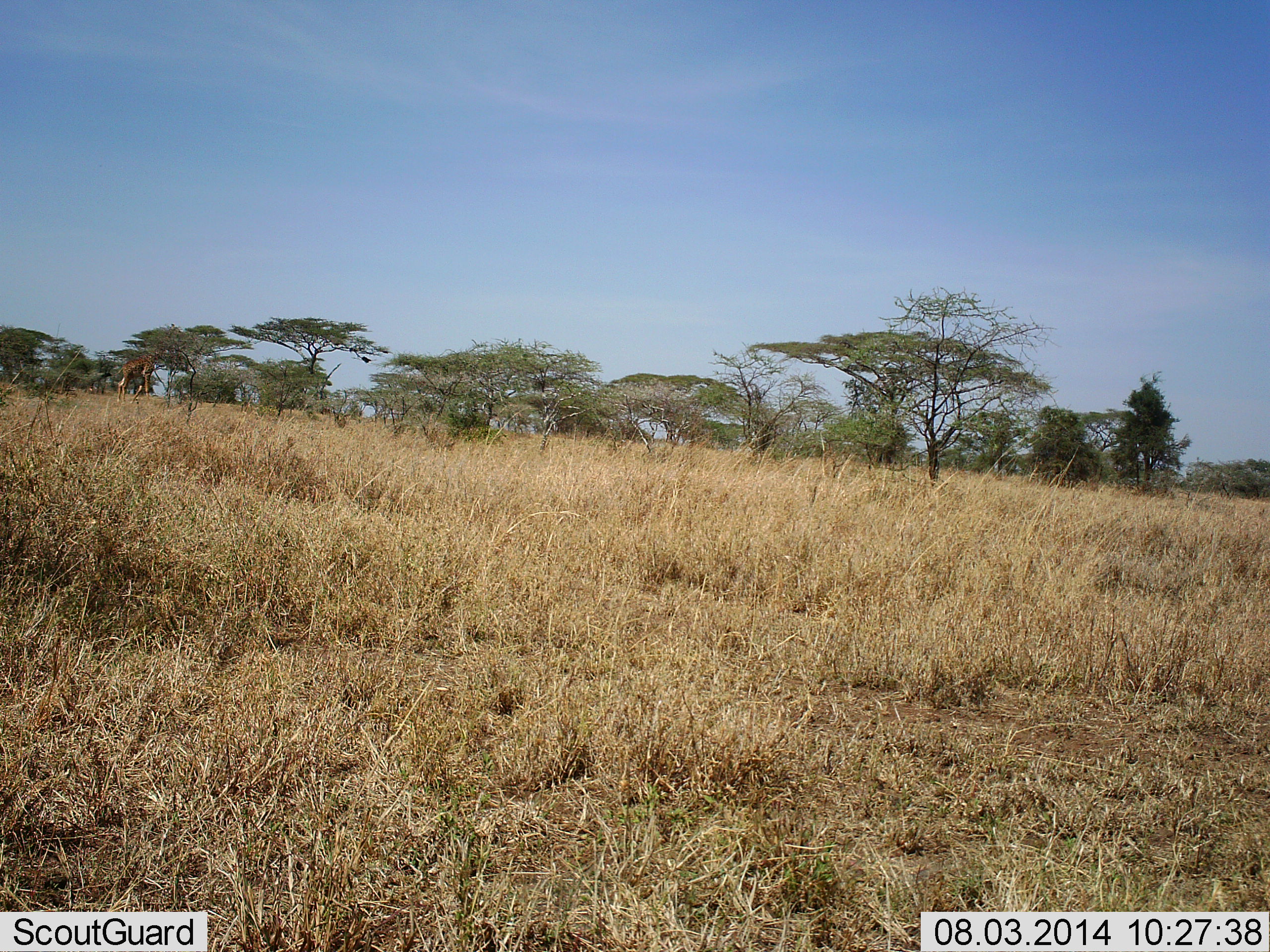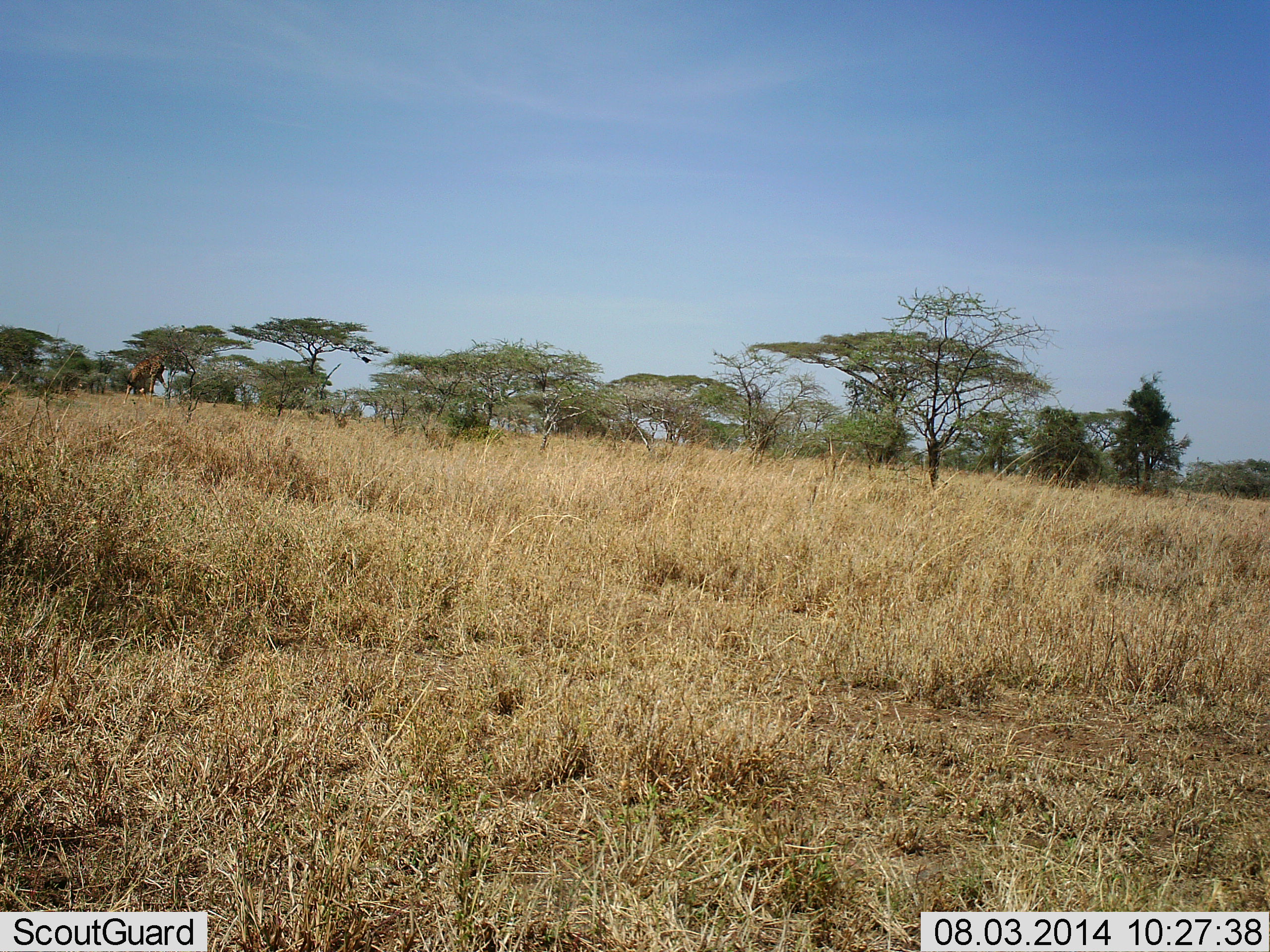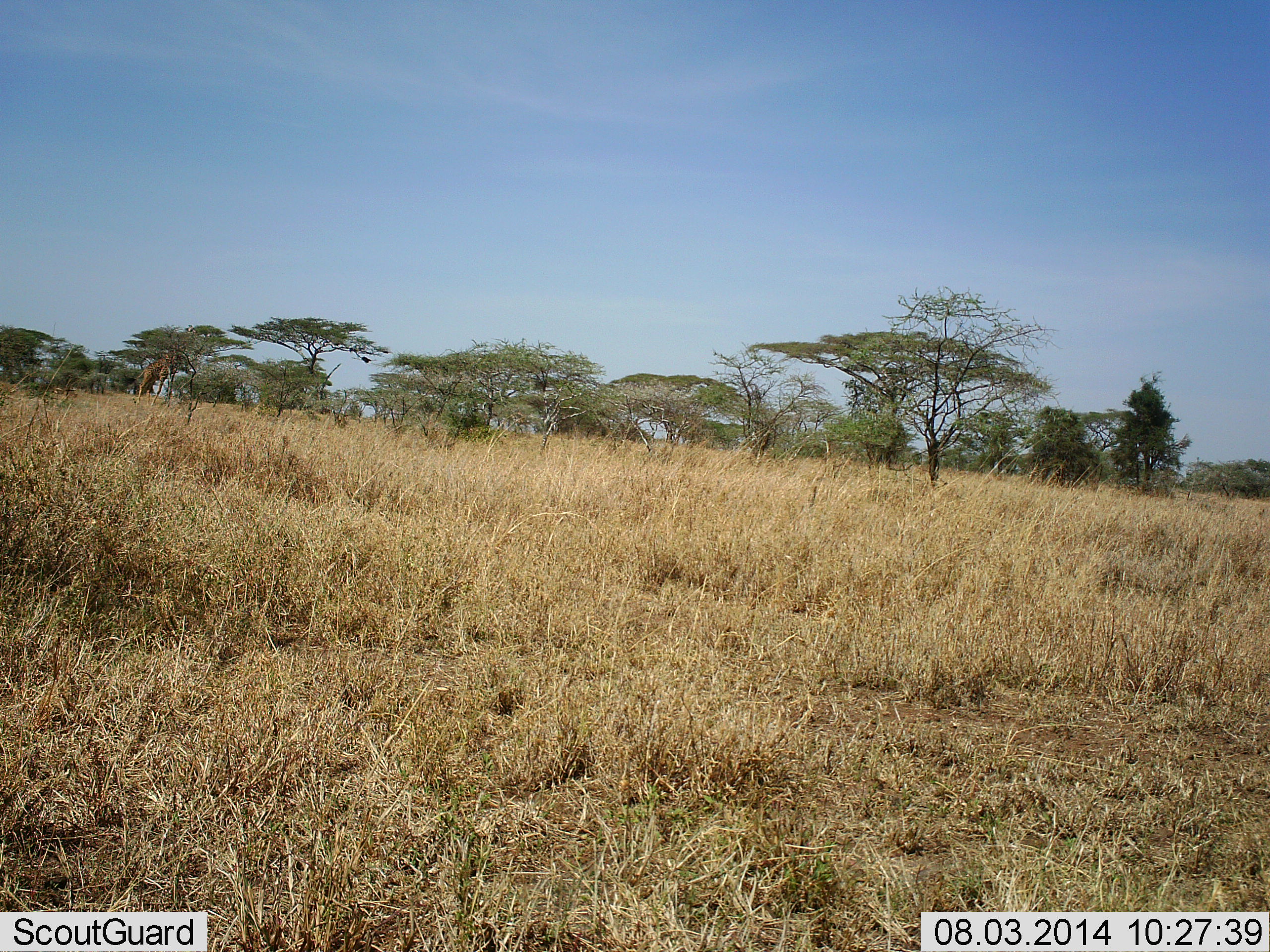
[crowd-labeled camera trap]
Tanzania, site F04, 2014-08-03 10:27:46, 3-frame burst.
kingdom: Animalia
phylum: Chordata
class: Mammalia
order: Artiodactyla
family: Giraffidae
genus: Giraffa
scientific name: Giraffa camelopardalis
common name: giraffe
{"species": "giraffe (Giraffa camelopardalis)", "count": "1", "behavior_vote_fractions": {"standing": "0%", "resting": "0%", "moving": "70%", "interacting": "0%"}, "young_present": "0%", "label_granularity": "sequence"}